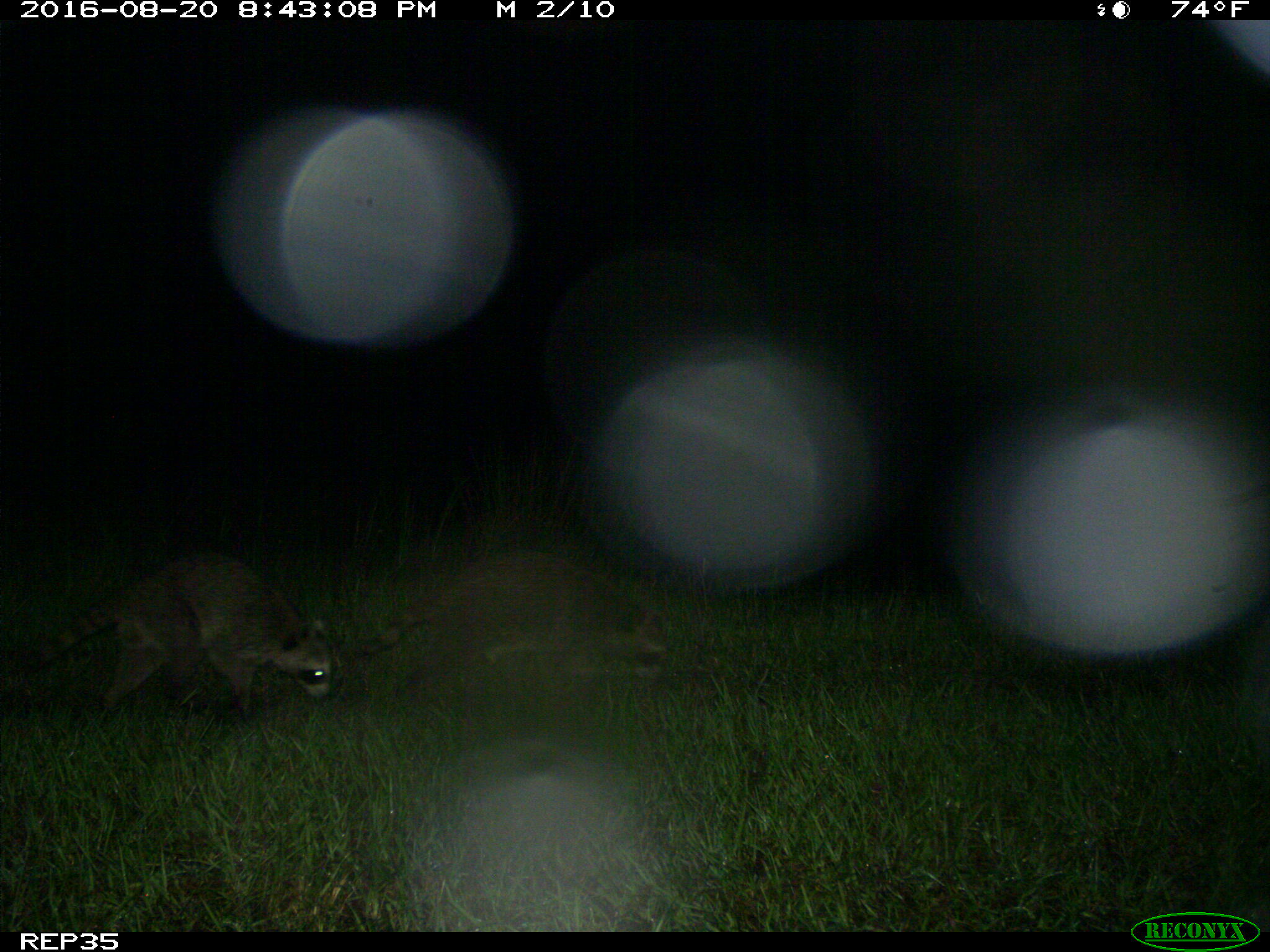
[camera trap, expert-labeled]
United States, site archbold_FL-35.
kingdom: Animalia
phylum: Chordata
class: Mammalia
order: Carnivora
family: Procyonidae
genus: Procyon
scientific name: Procyon lotor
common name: common raccoon